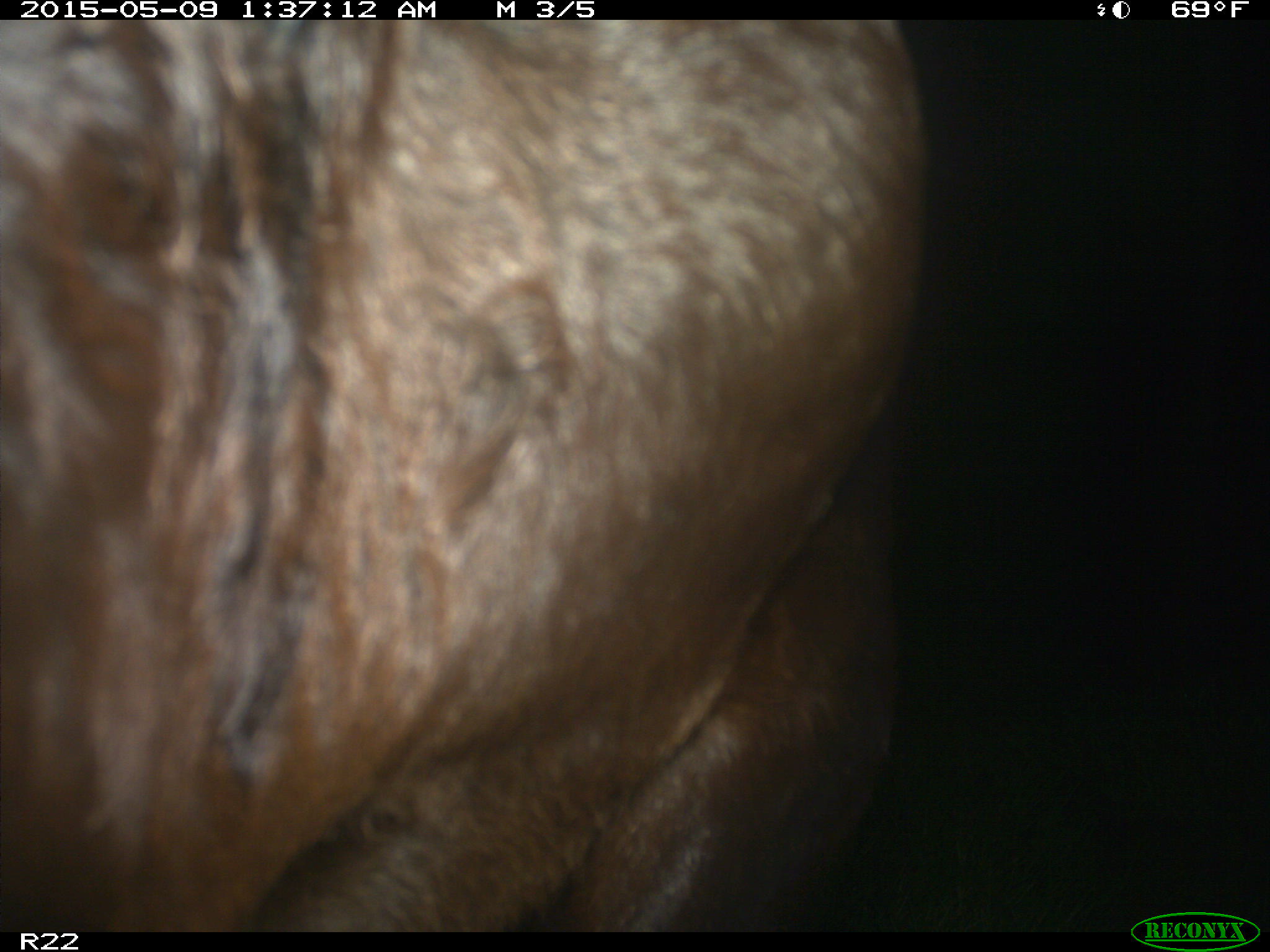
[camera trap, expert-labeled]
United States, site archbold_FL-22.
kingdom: Animalia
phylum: Chordata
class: Mammalia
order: Artiodactyla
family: Bovidae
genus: Bos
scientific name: Bos taurus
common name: domestic cow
Bos taurus (domestic cow).